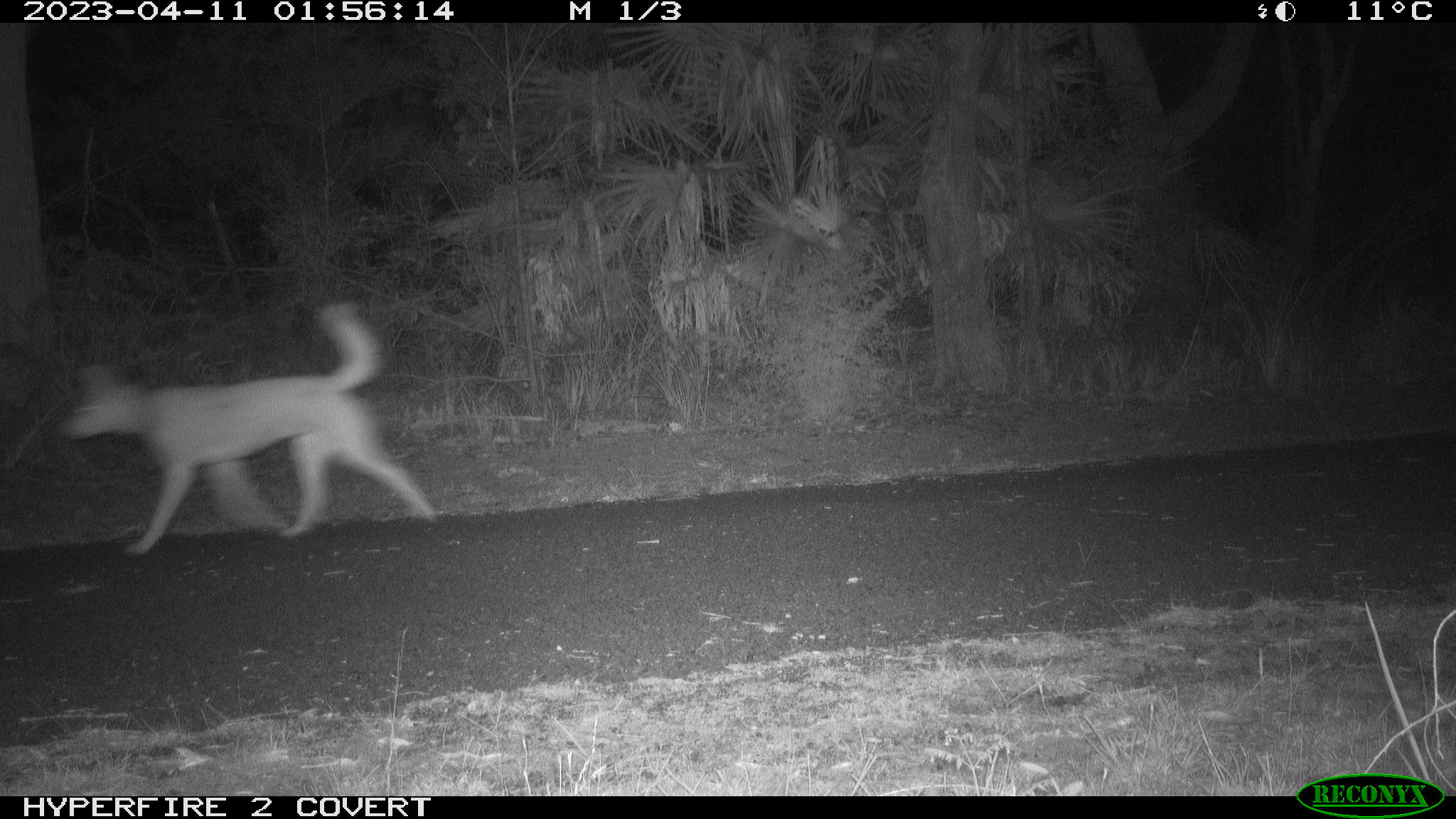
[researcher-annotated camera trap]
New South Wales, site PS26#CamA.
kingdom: Animalia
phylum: Chordata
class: Mammalia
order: Carnivora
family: Canidae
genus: Canis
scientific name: Canis familiaris dingo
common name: dingo